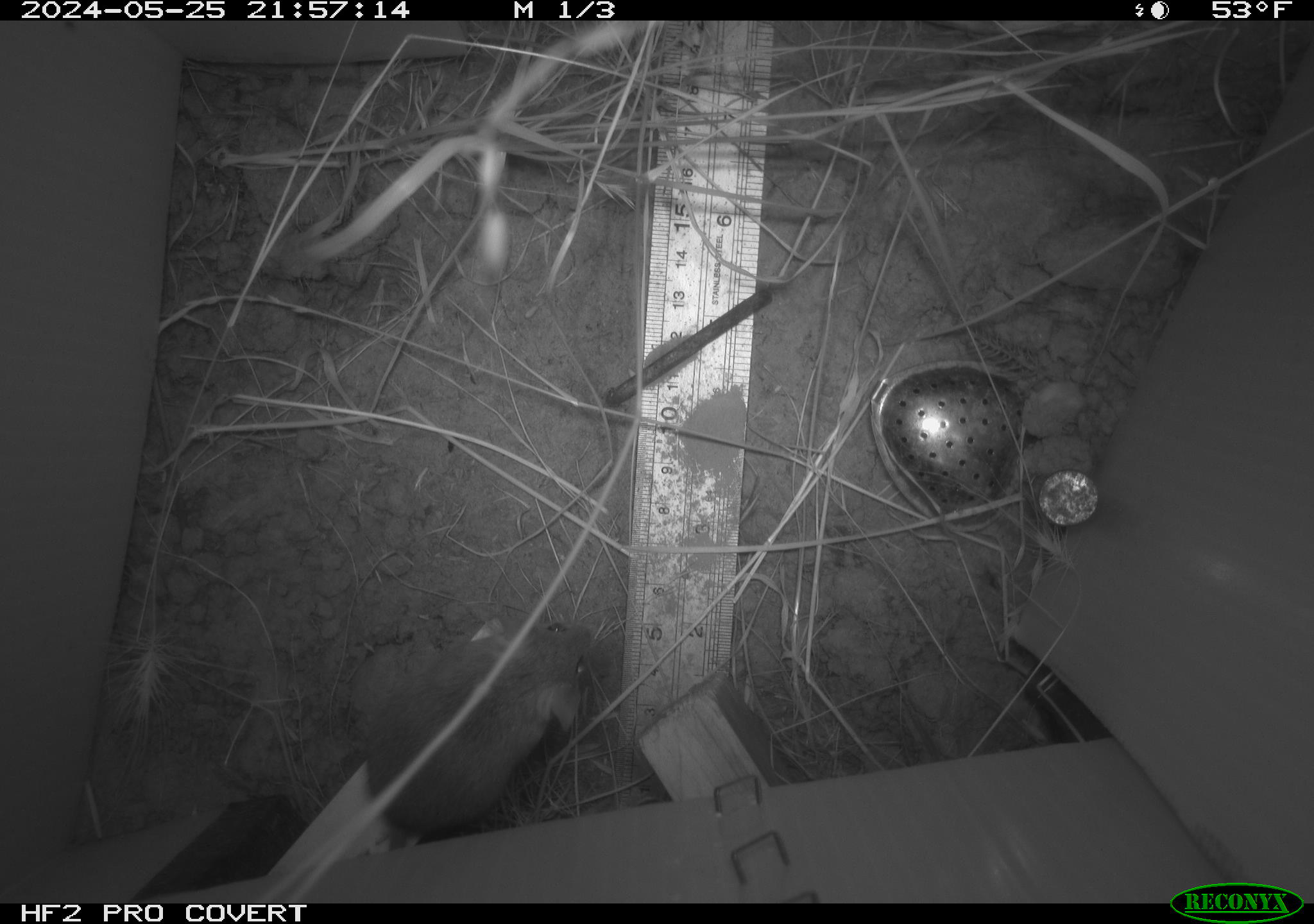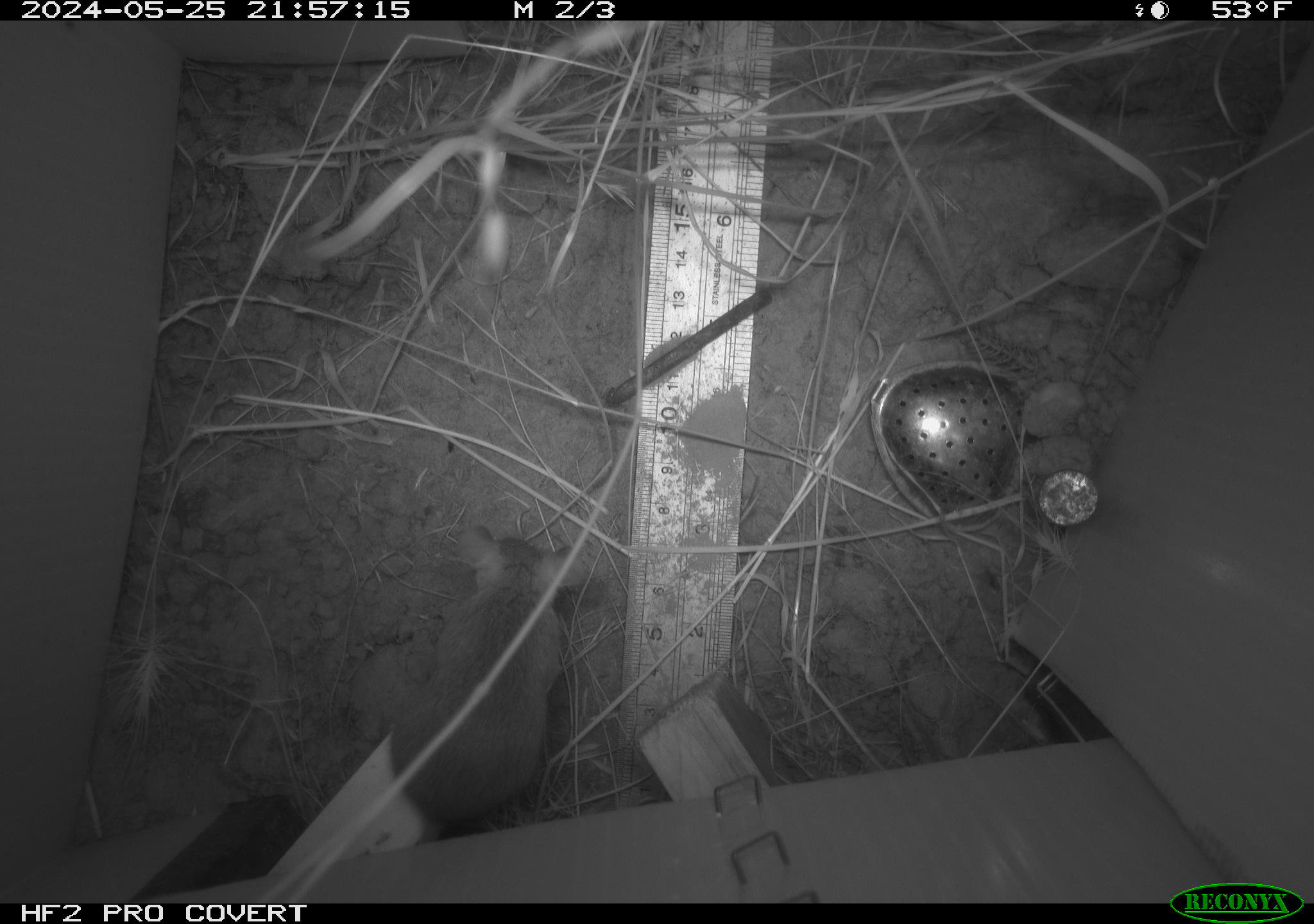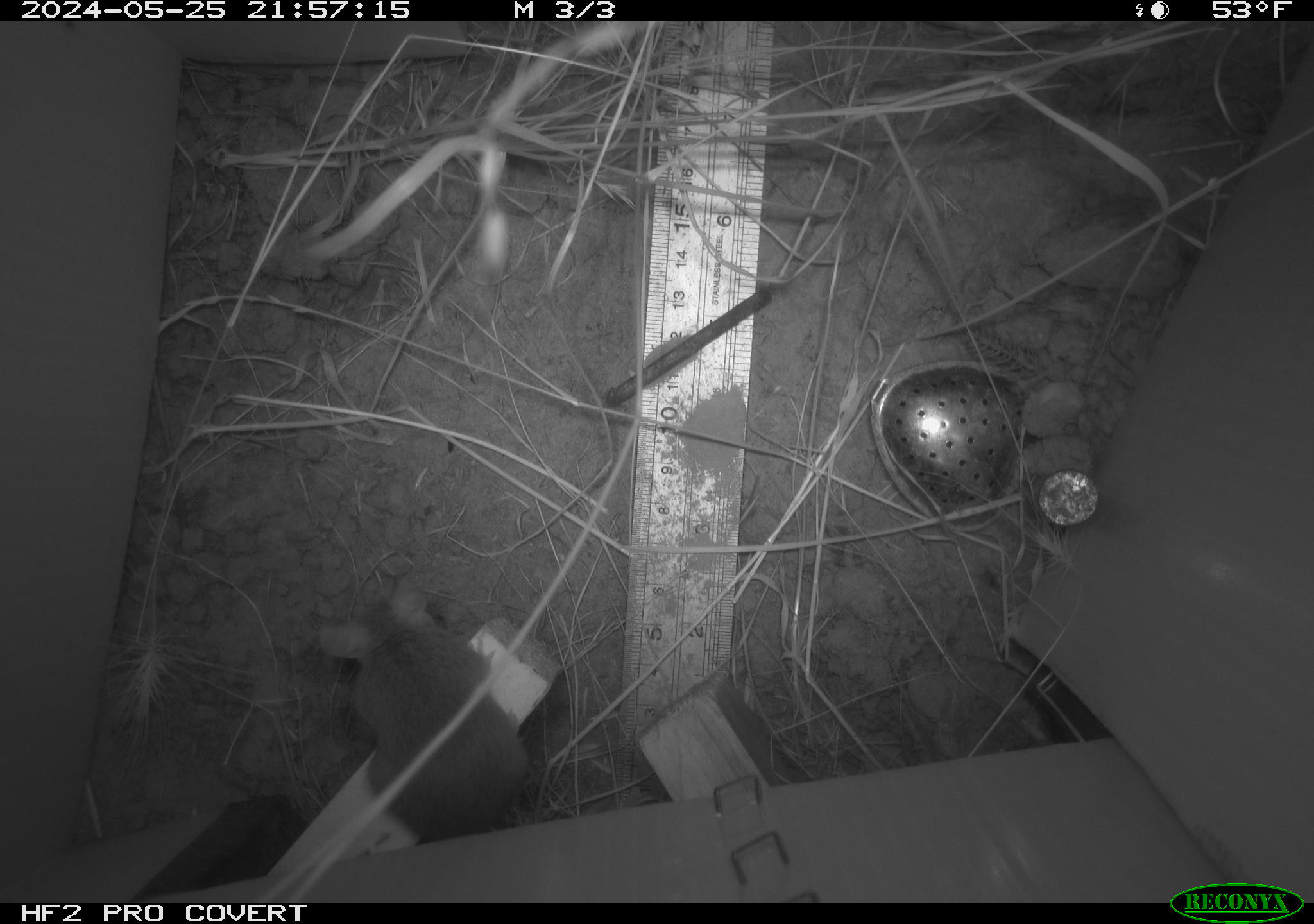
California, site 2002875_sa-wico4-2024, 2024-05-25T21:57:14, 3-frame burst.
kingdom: Animalia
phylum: Chordata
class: Mammalia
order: Rodentia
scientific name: Rodentia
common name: rodent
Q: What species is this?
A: Rodent (Rodentia).